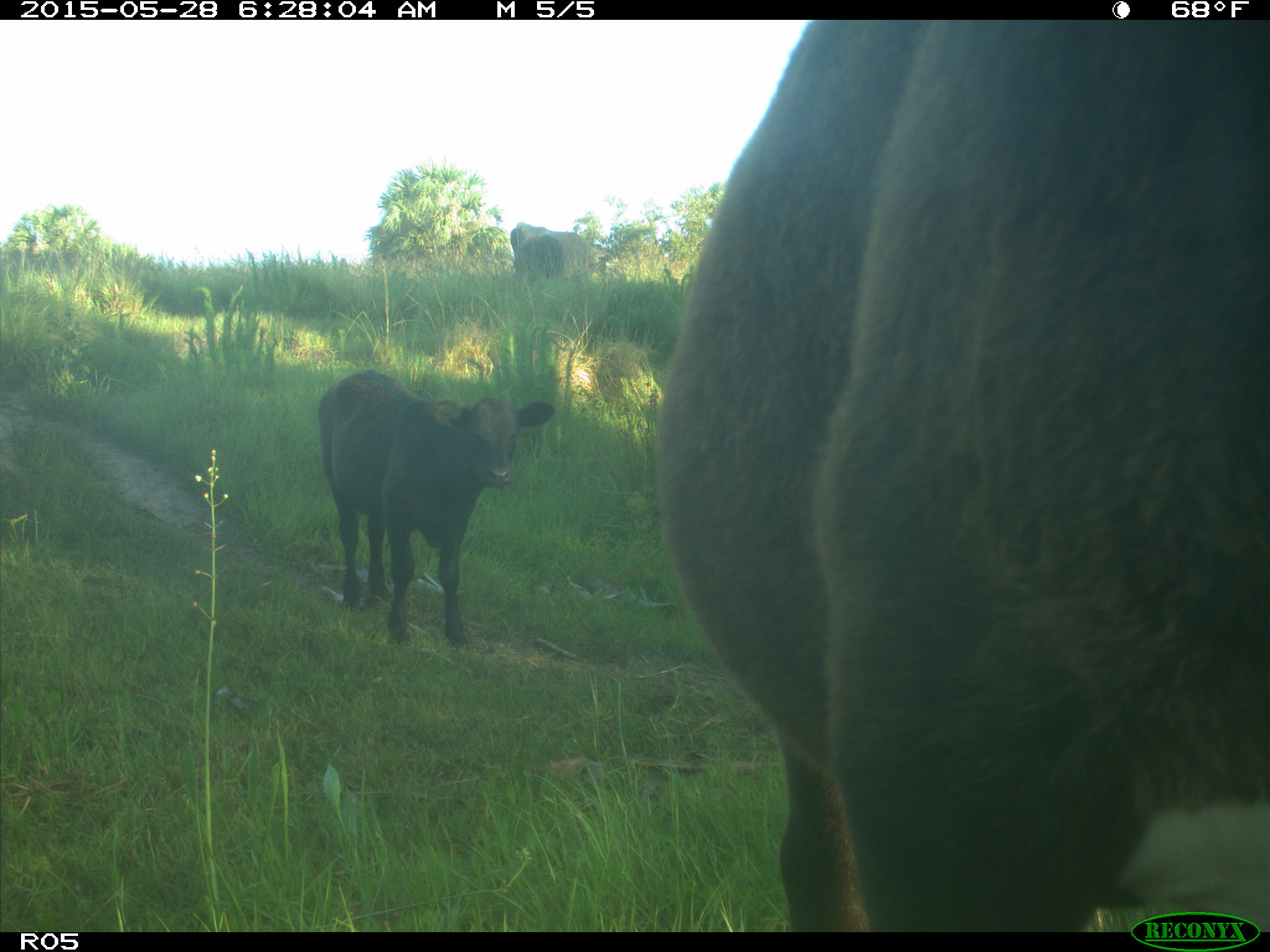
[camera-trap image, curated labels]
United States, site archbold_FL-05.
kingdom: Animalia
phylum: Chordata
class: Mammalia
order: Artiodactyla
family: Bovidae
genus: Bos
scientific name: Bos taurus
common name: domestic cow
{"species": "Bos taurus (domestic cow)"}